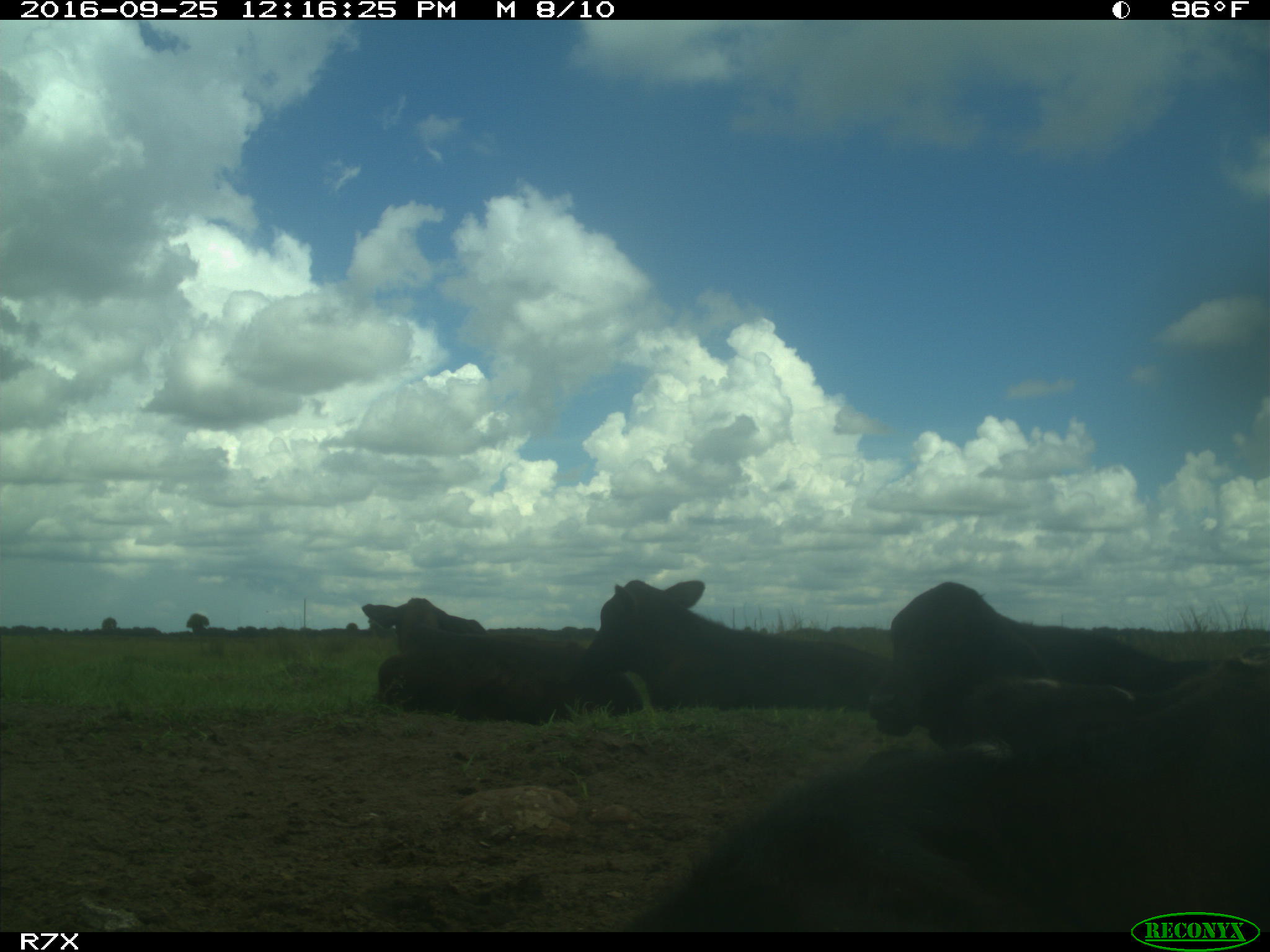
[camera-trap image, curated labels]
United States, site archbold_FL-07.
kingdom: Animalia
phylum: Chordata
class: Mammalia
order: Artiodactyla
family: Bovidae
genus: Bos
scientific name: Bos taurus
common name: domestic cow